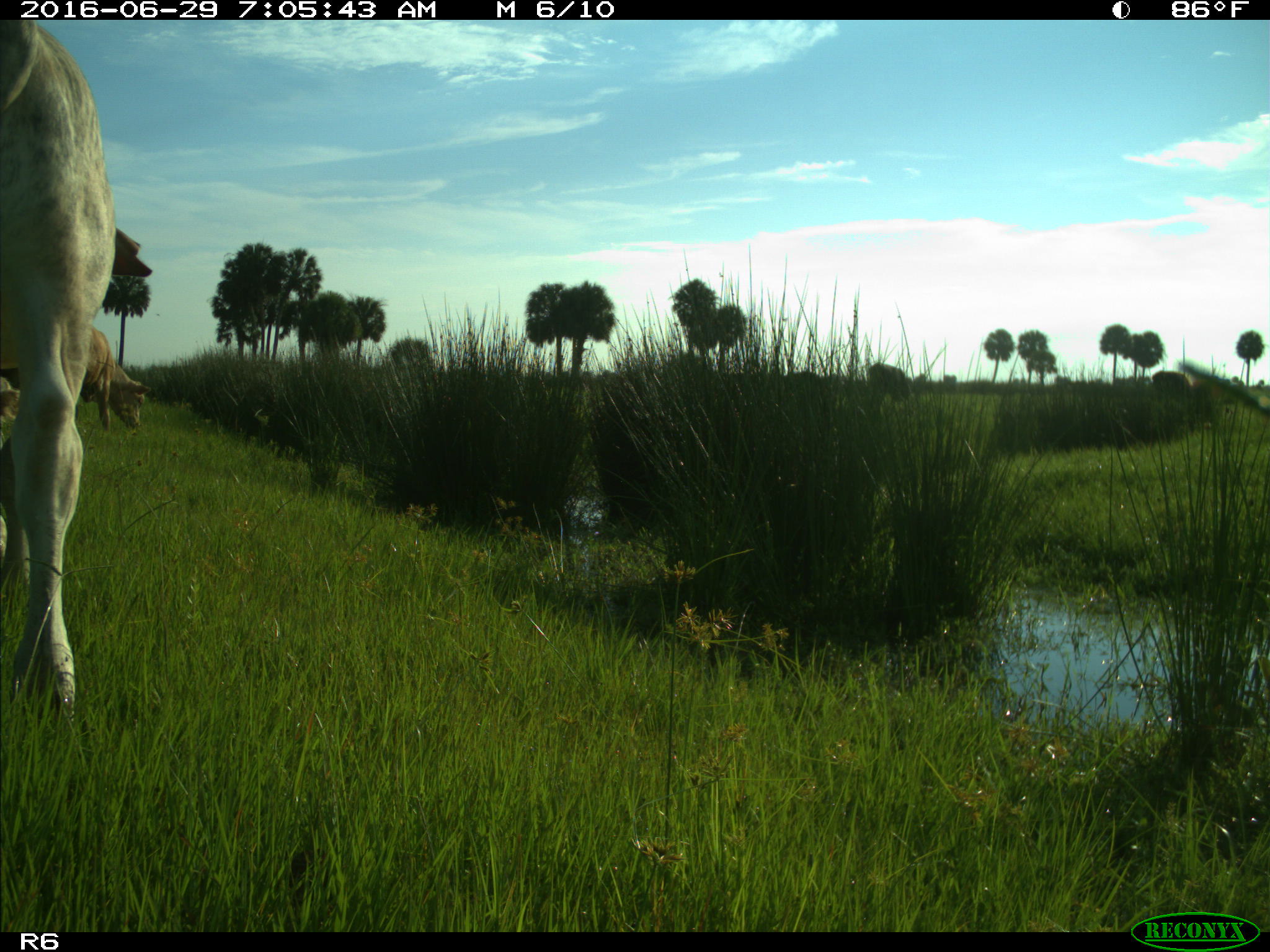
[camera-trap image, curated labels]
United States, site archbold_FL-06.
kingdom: Animalia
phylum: Chordata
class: Mammalia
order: Artiodactyla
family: Bovidae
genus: Bos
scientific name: Bos taurus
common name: domestic cow